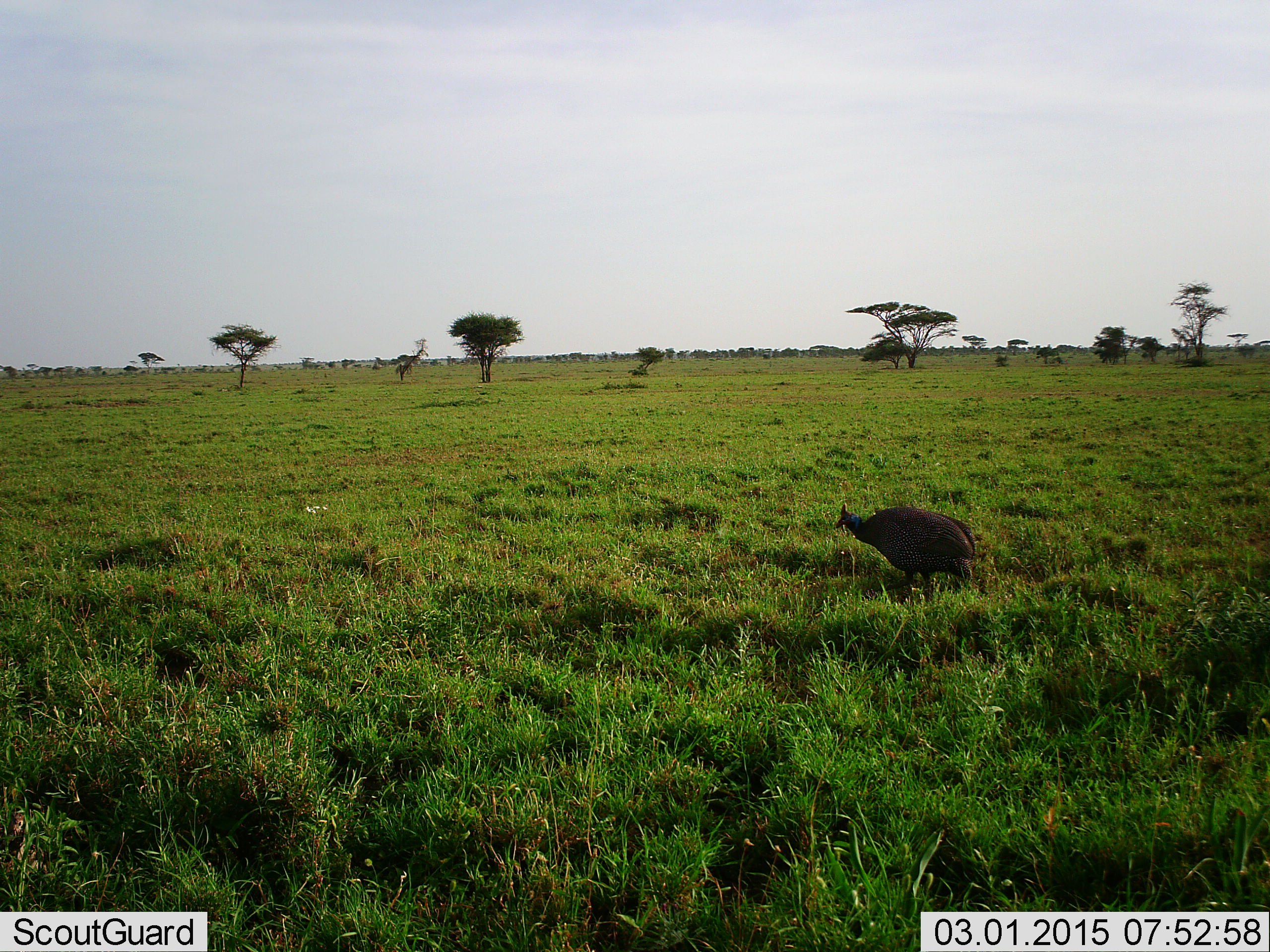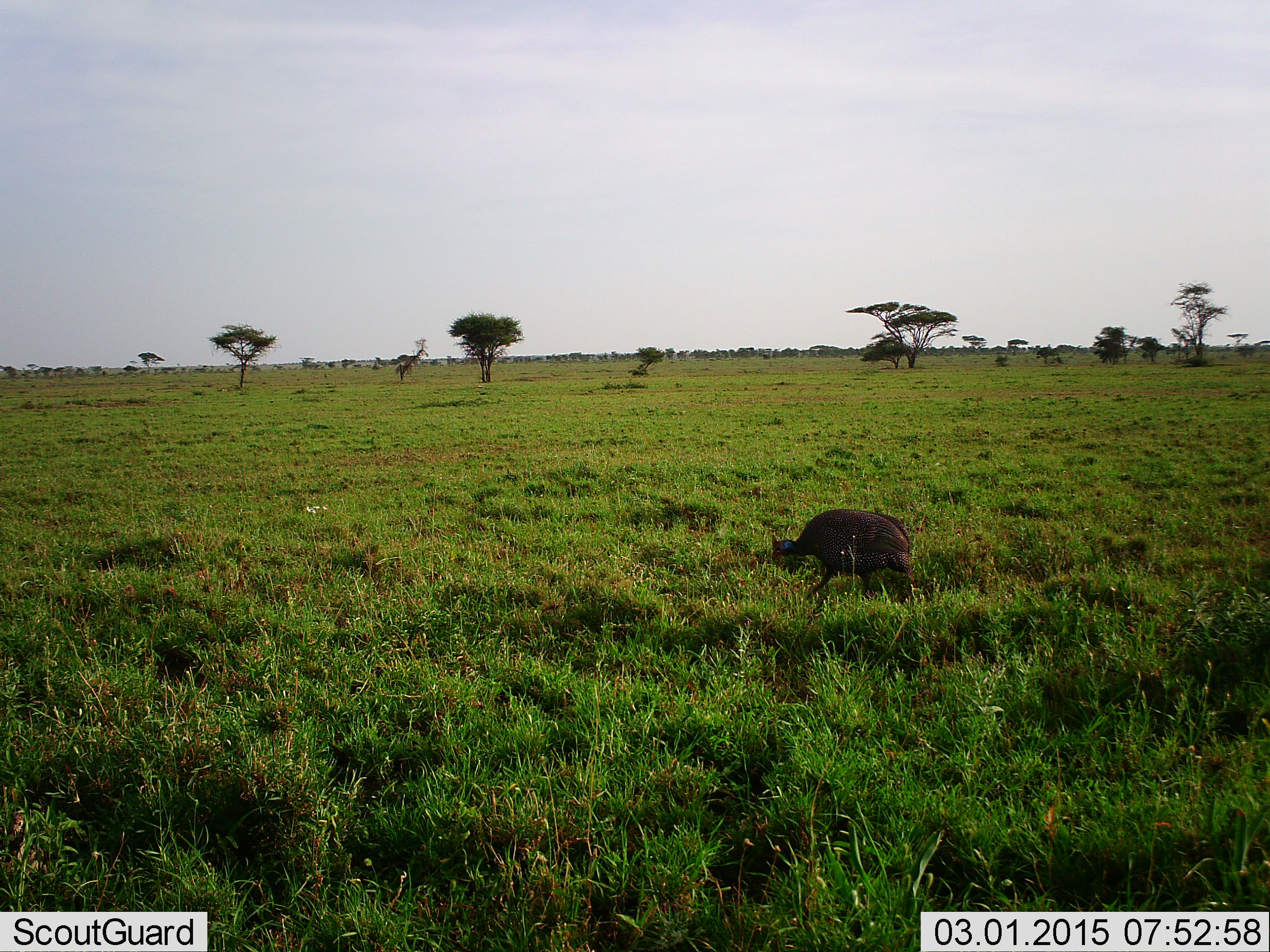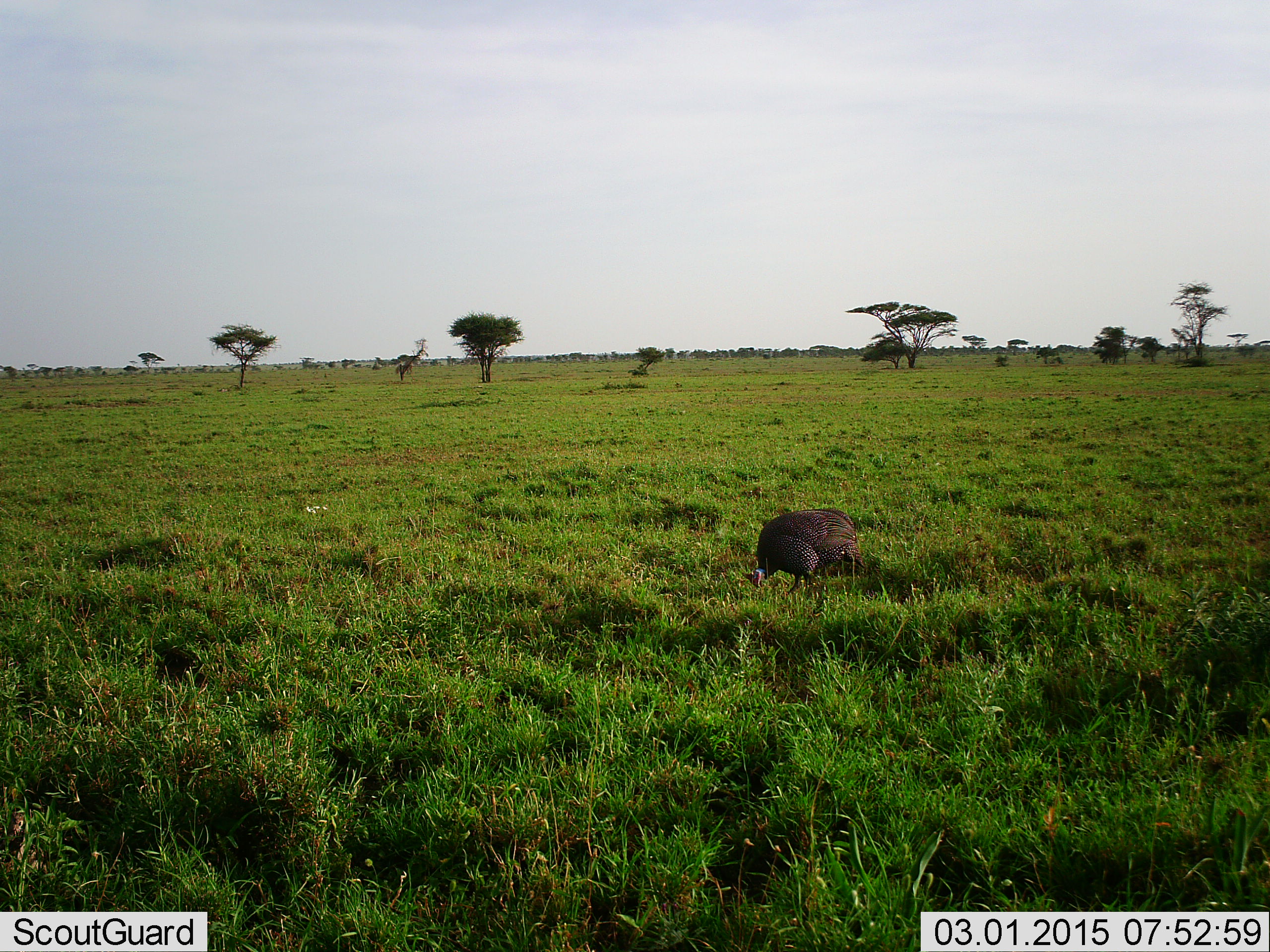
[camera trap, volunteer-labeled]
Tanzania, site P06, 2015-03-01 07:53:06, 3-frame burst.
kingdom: Animalia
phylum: Chordata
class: Aves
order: Galliformes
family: Numididae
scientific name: Numididae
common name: guinea fowl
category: guineafowl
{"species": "guineafowl (guinea fowl) (Numididae)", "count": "1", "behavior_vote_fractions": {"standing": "18%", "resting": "0%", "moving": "82%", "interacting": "0%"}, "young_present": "0%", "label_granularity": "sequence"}